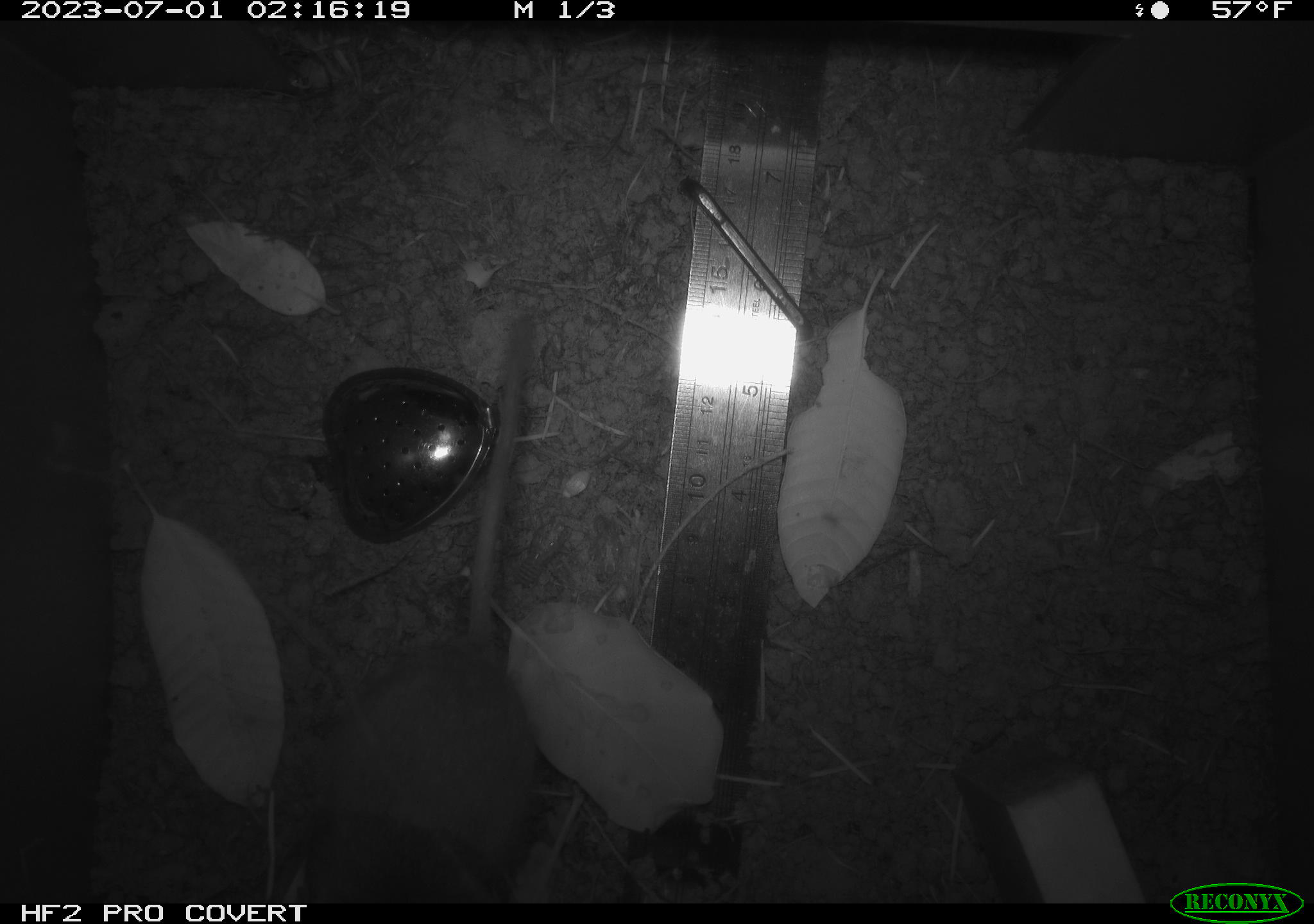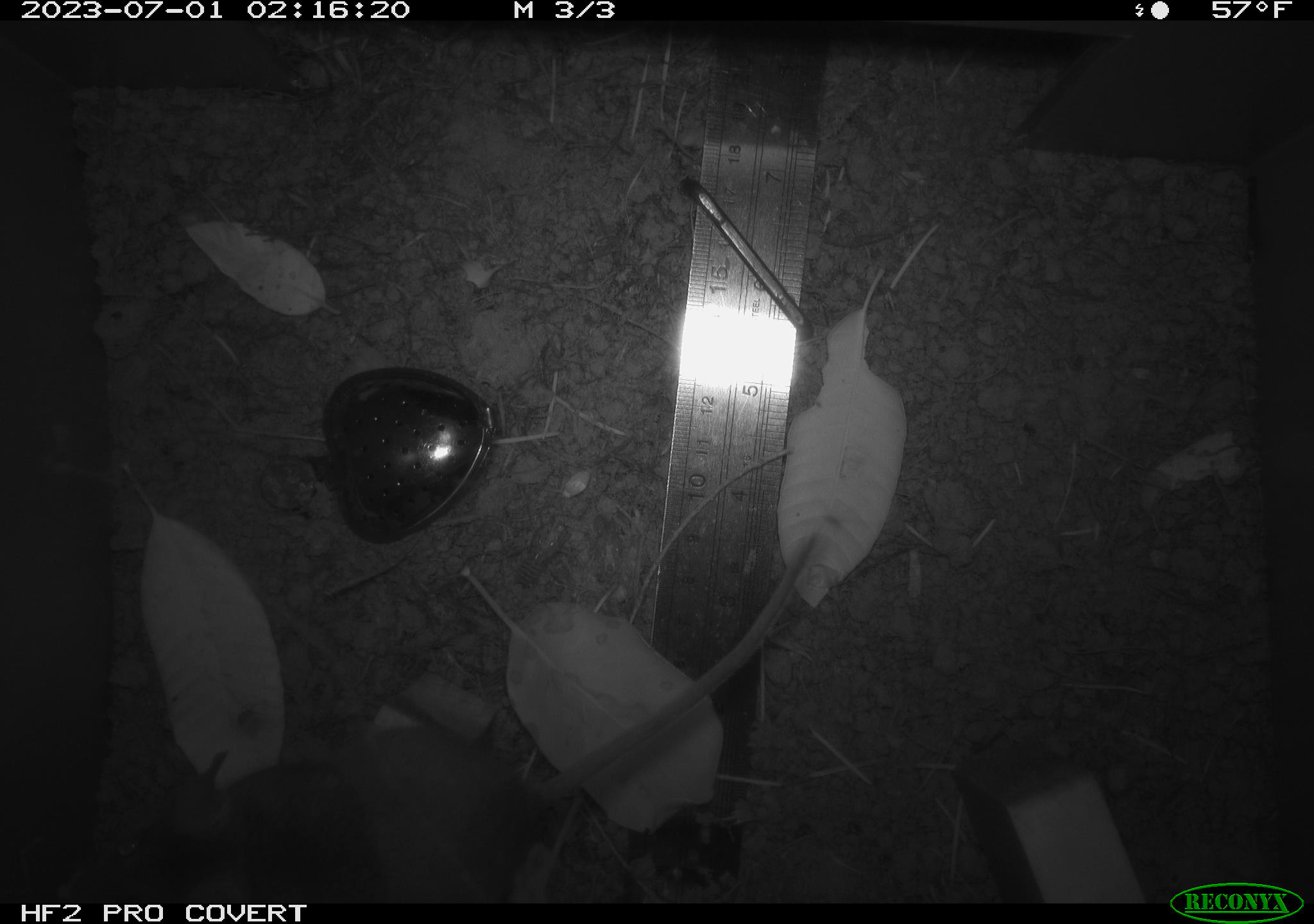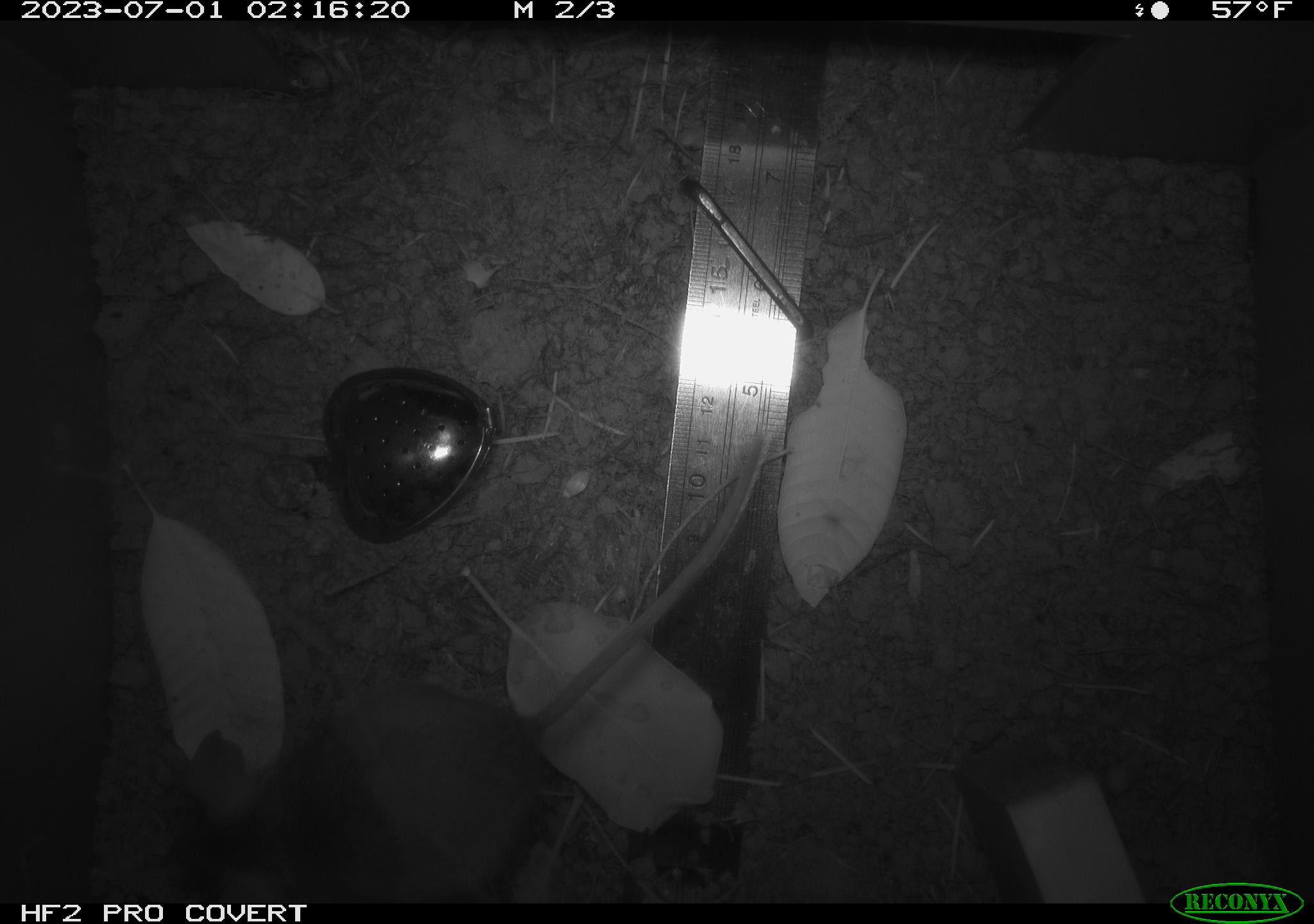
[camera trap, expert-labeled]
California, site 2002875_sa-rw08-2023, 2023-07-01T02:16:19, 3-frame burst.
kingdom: Animalia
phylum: Chordata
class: Mammalia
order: Rodentia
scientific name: Rodentia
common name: mouse species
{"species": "mouse species (Rodentia)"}